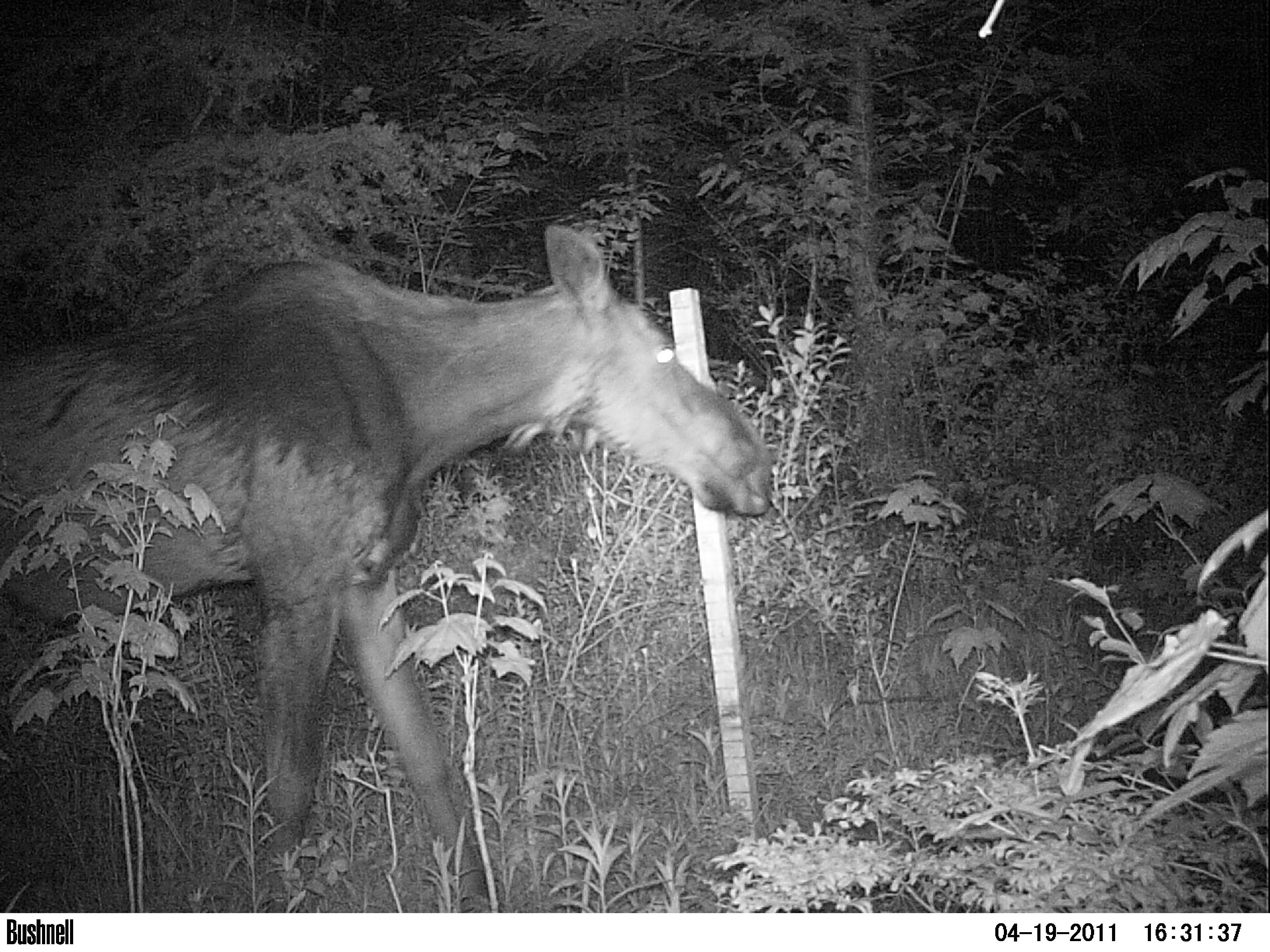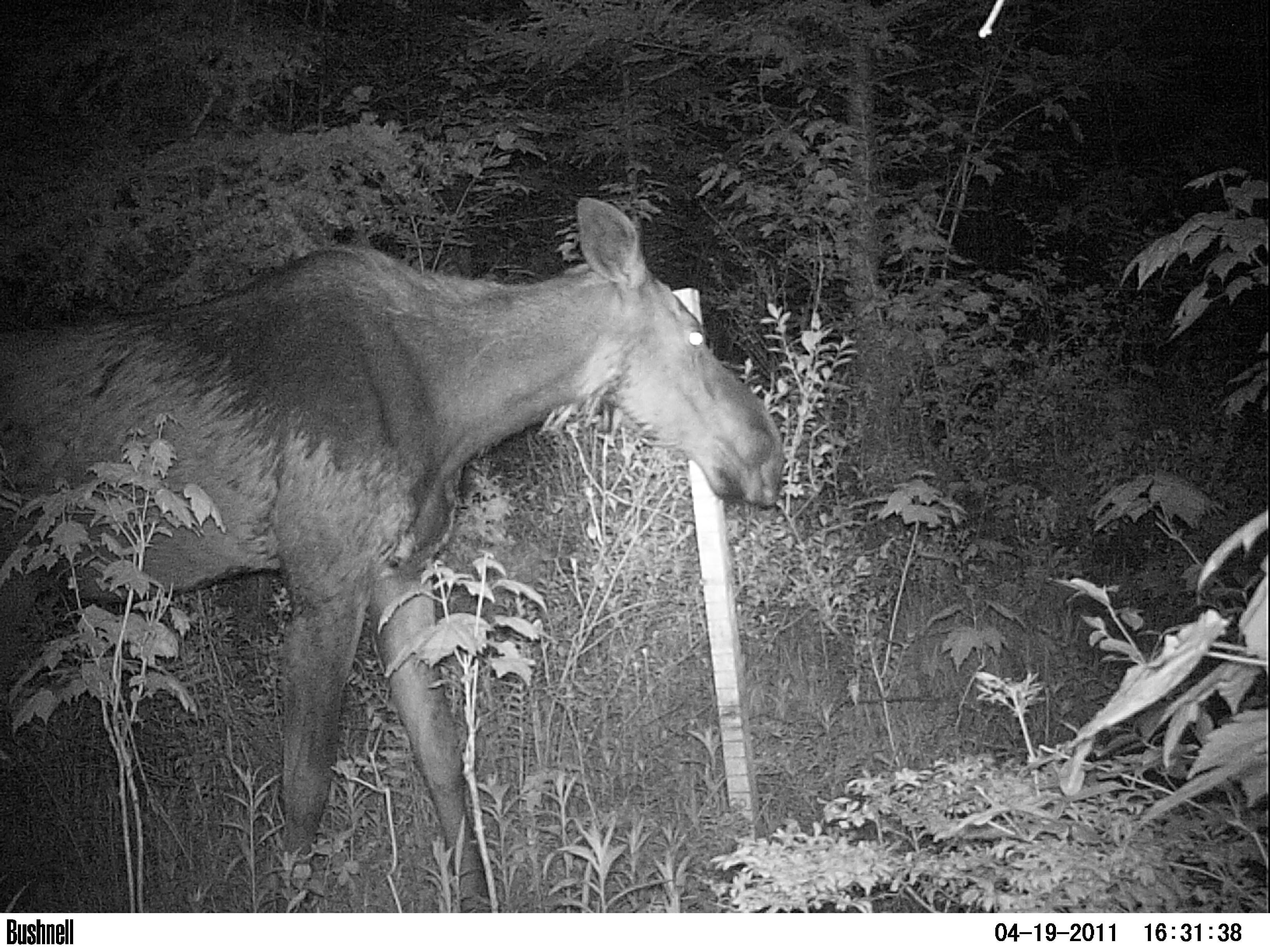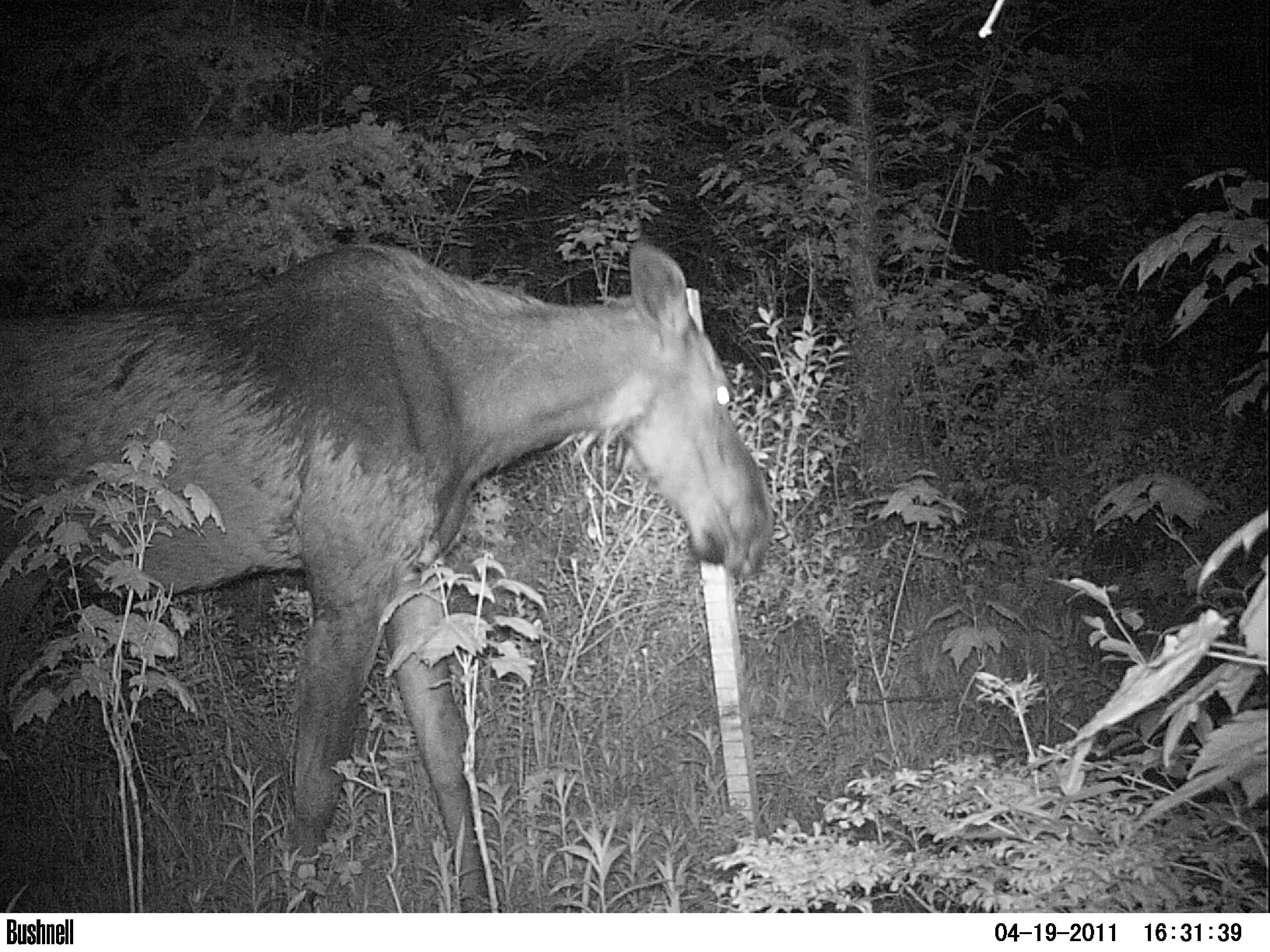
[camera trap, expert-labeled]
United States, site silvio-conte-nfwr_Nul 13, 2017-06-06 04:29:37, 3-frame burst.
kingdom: Animalia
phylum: Chordata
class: Mammalia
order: Artiodactyla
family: Cervidae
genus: Alces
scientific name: Alces alces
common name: moose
Moose (Alces alces).